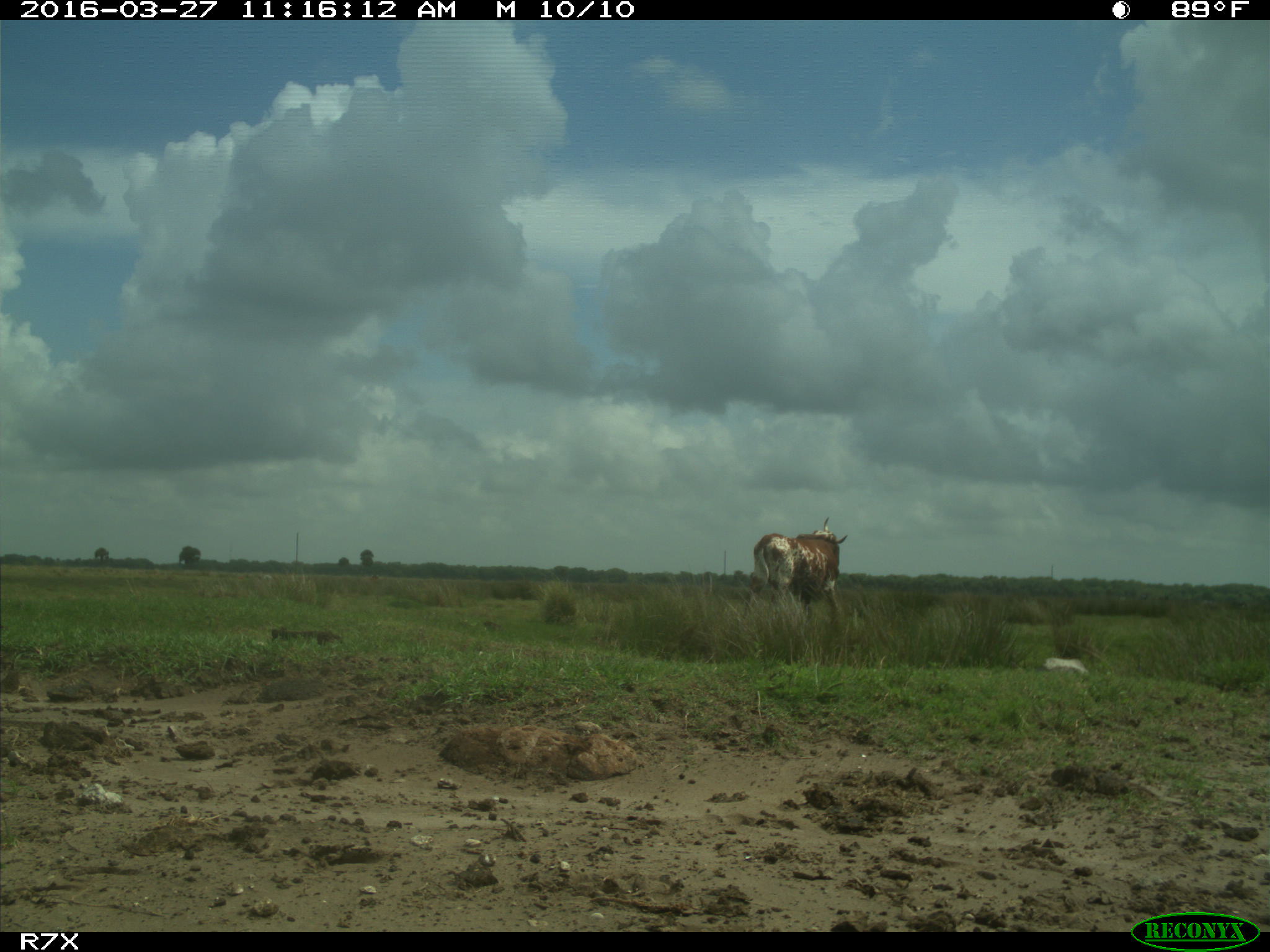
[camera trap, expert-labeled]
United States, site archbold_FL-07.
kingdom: Animalia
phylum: Chordata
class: Mammalia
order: Artiodactyla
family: Bovidae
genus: Bos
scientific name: Bos taurus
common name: domestic cow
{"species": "Bos taurus (domestic cow)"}